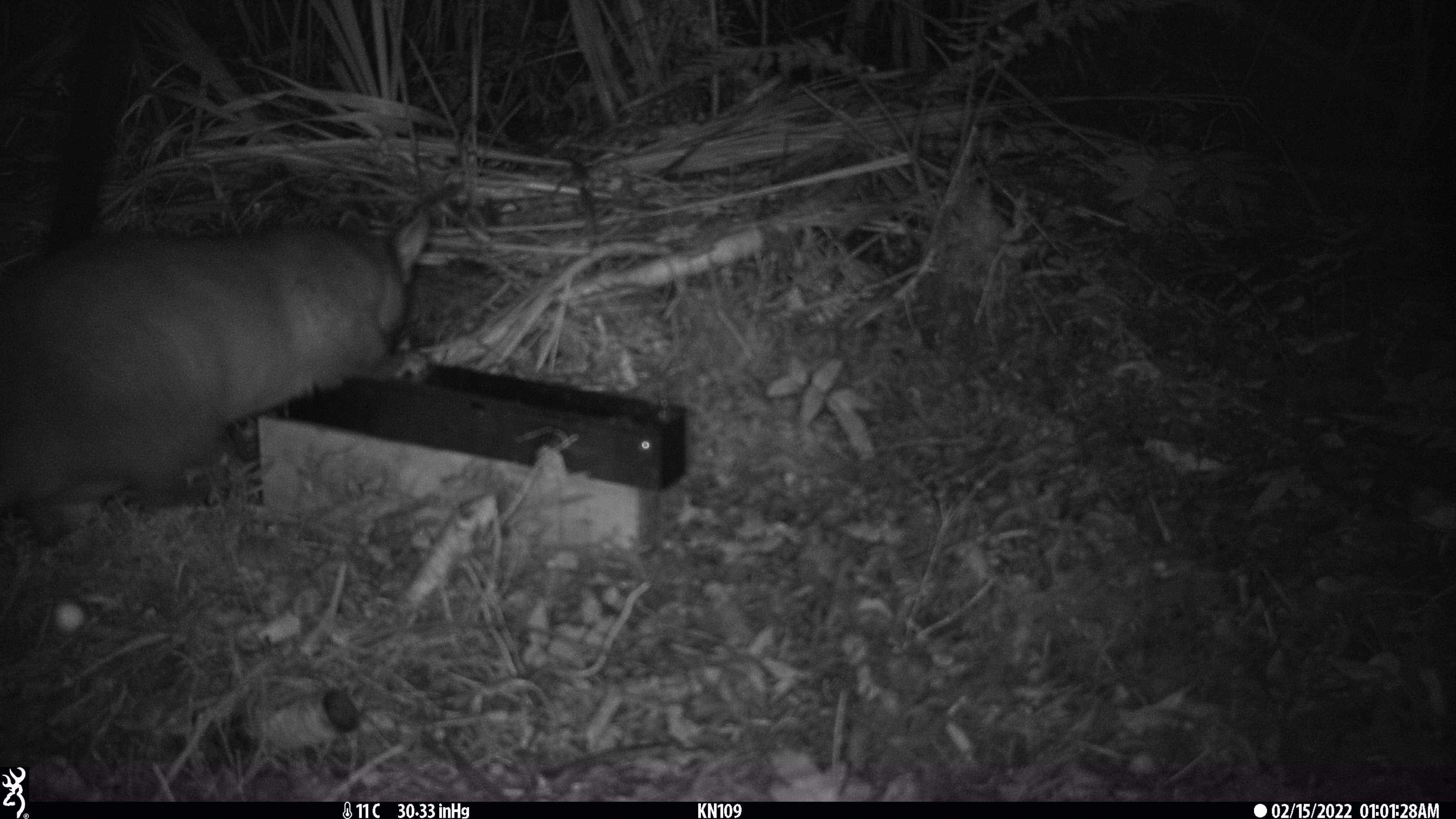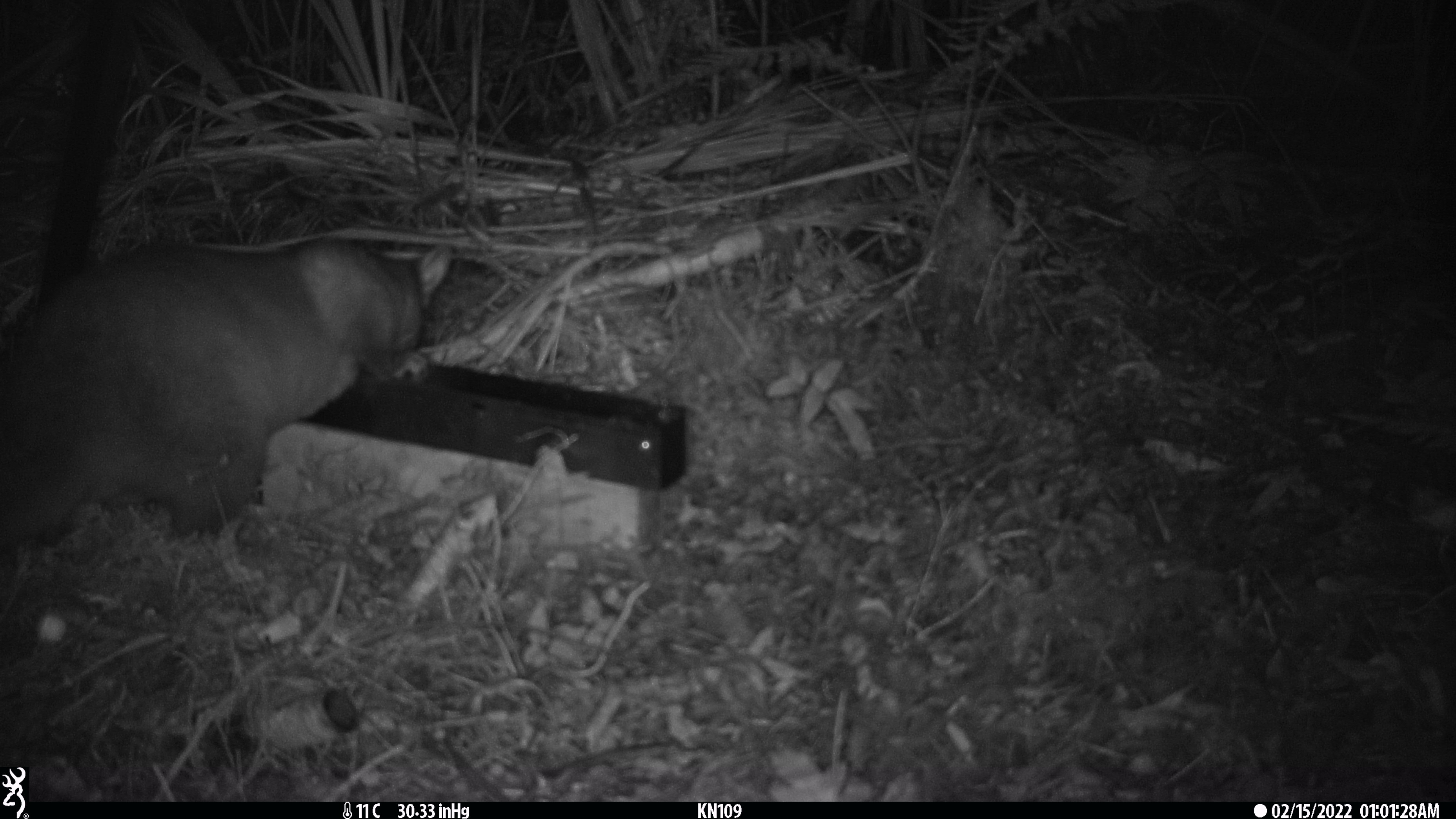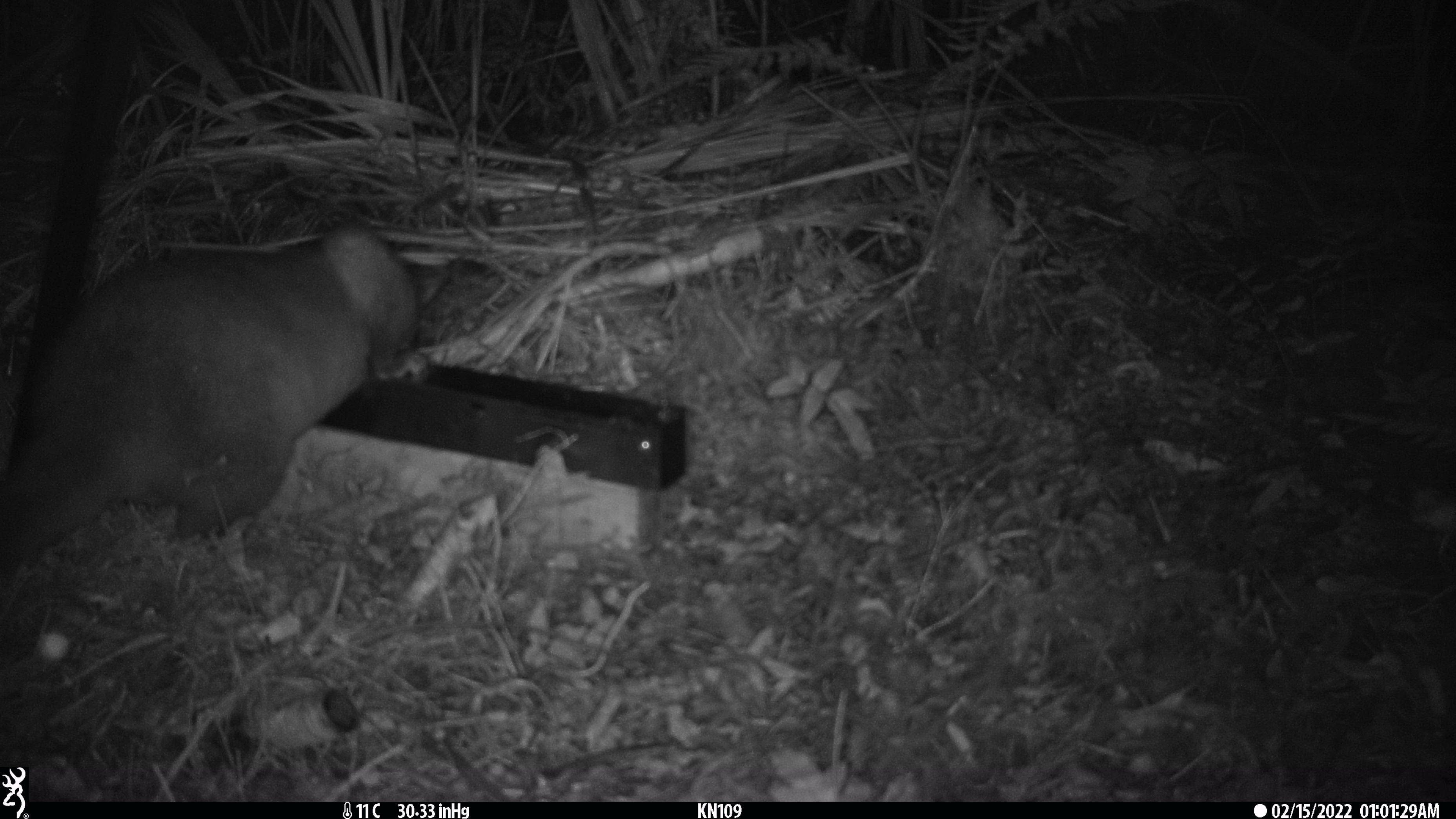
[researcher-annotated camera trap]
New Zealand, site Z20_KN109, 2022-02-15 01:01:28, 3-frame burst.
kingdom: Animalia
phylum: Chordata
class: Mammalia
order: Diprotodontia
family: Phalangeridae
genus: Trichosurus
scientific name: Trichosurus vulpecula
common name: common brushtail possum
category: possum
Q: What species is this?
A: Possum (common brushtail possum) (Trichosurus vulpecula).